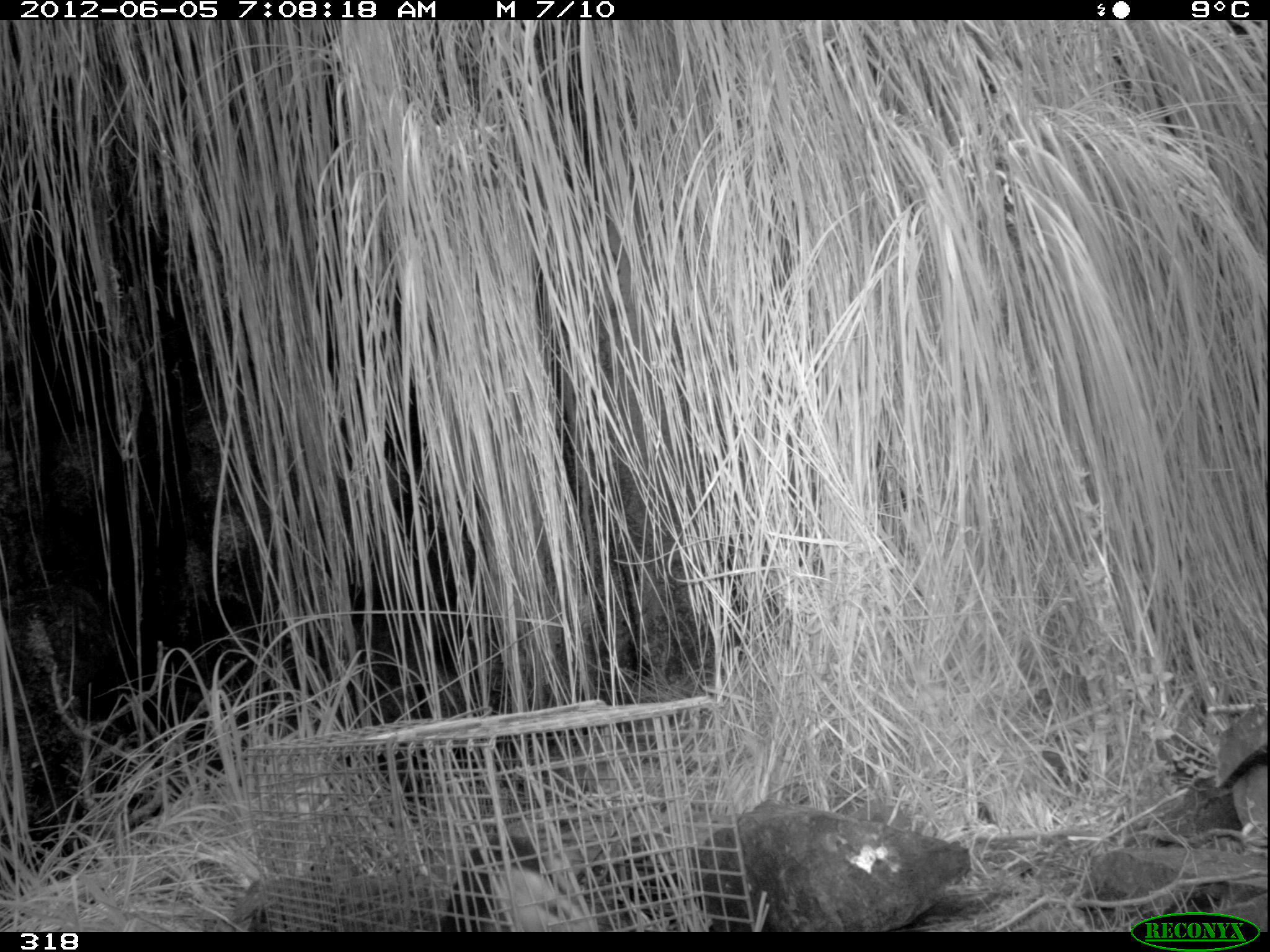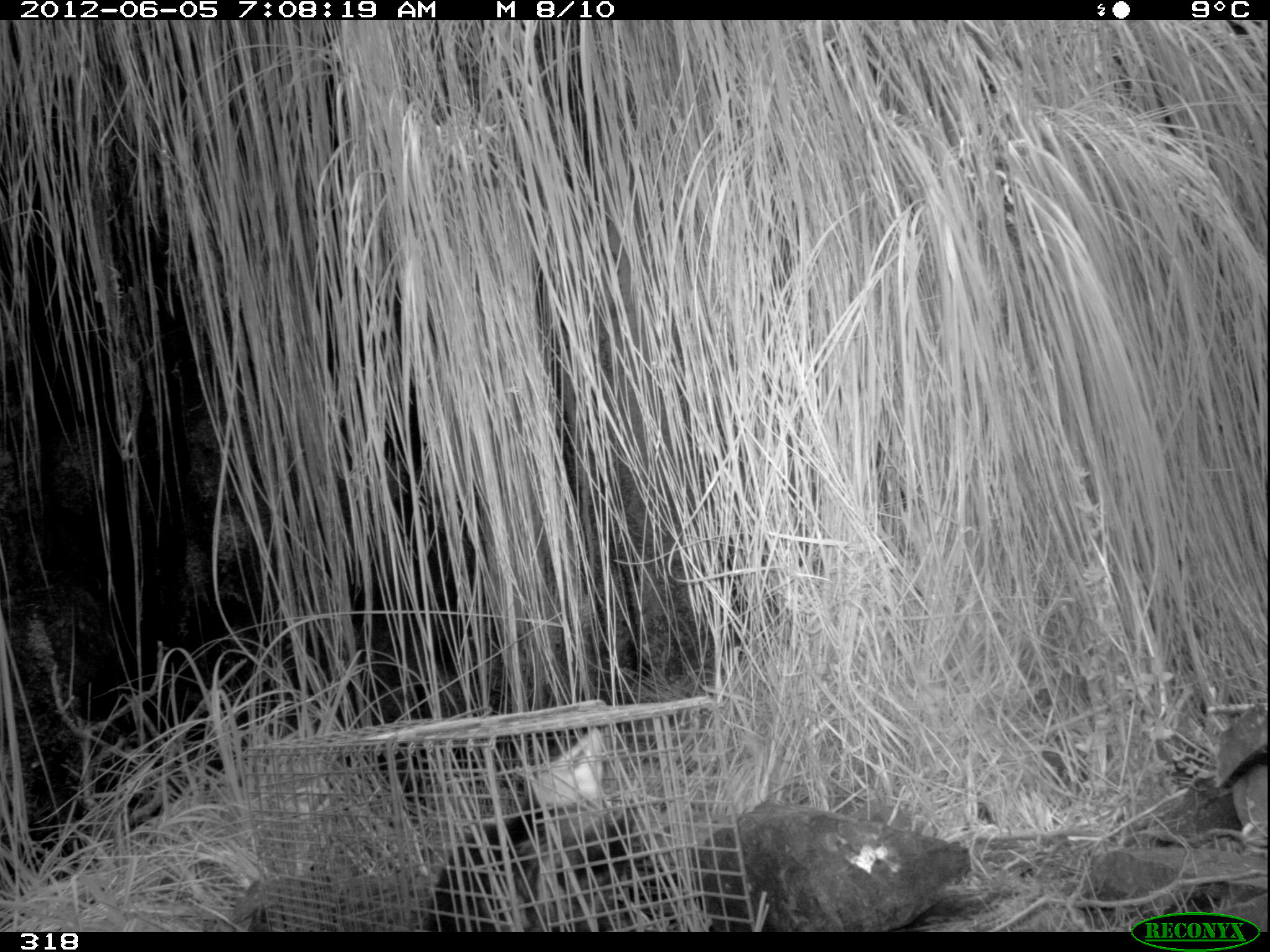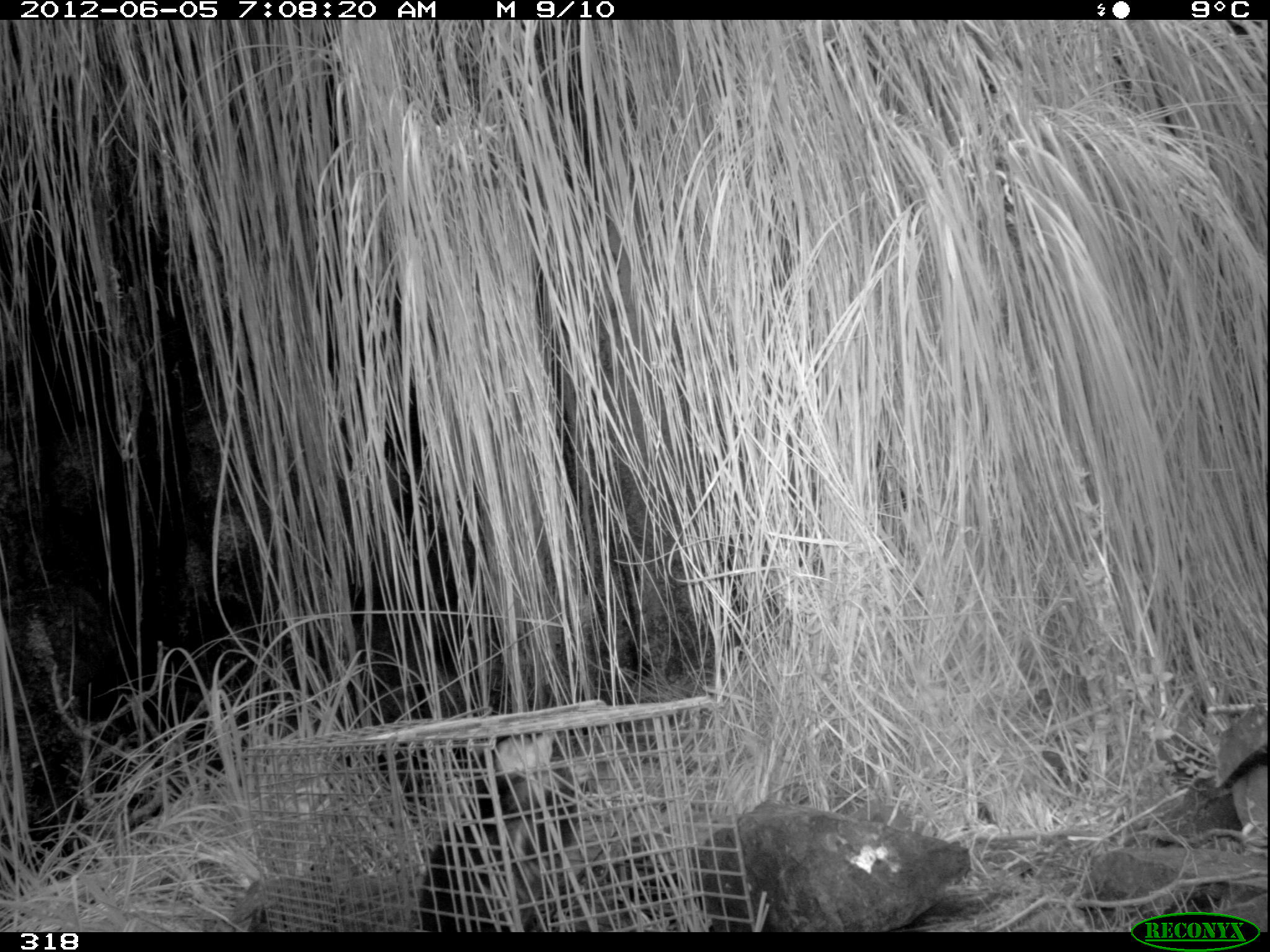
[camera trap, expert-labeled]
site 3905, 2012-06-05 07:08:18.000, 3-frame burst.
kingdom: Animalia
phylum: Chordata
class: Mammalia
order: Didelphimorphia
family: Didelphidae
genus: Didelphis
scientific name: Didelphis pernigra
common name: andean white-eared opossum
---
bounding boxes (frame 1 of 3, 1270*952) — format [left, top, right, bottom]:
didelphis pernigra: [436, 831, 588, 932]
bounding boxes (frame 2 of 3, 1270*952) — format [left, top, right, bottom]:
didelphis pernigra: [427, 729, 675, 932]